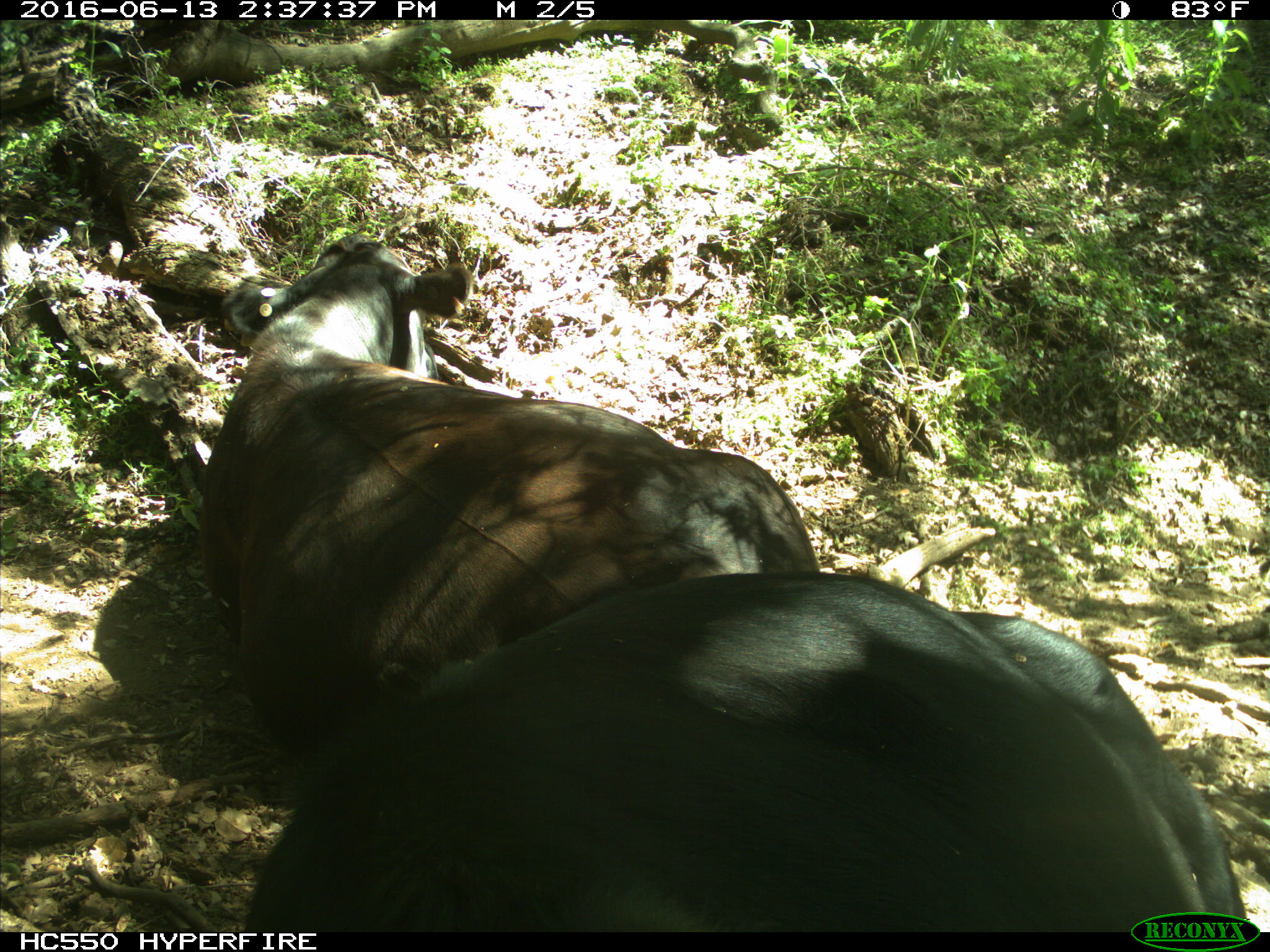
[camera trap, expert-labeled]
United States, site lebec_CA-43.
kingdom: Animalia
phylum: Chordata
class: Mammalia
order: Artiodactyla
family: Bovidae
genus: Bos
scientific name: Bos taurus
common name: domestic cow